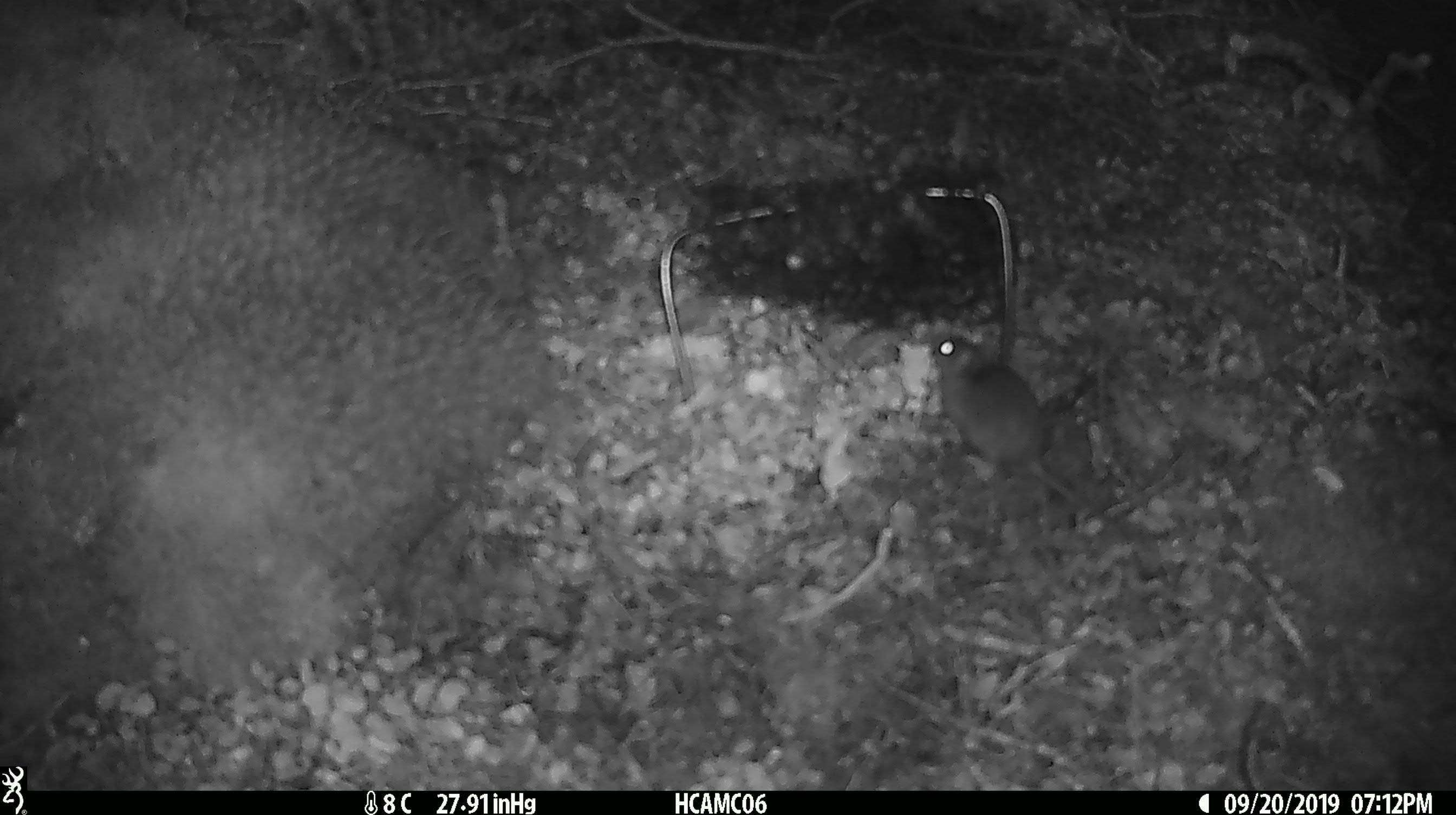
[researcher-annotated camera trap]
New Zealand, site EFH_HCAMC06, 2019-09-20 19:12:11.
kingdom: Animalia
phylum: Chordata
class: Mammalia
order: Rodentia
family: Muridae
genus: Mus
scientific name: Mus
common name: mouse